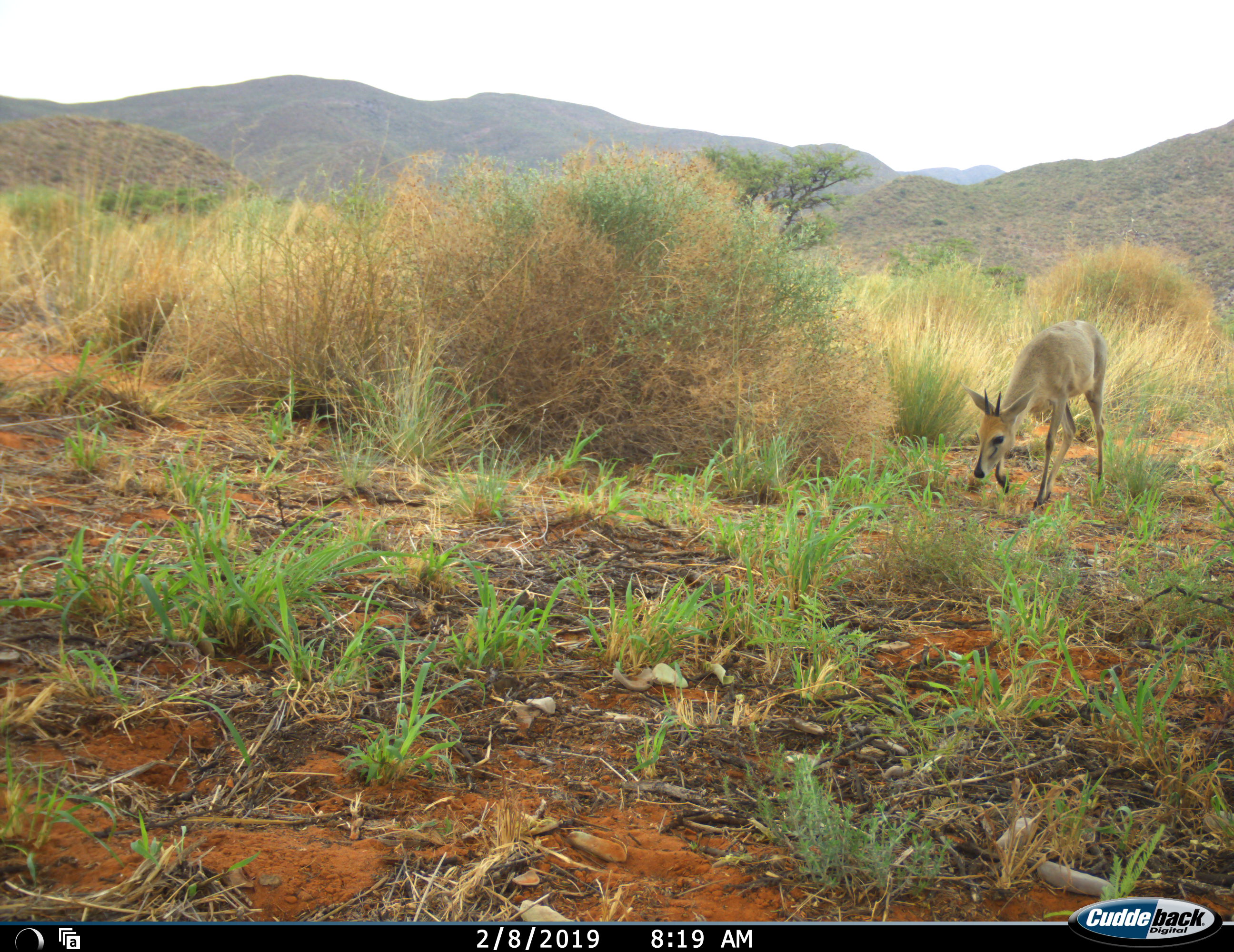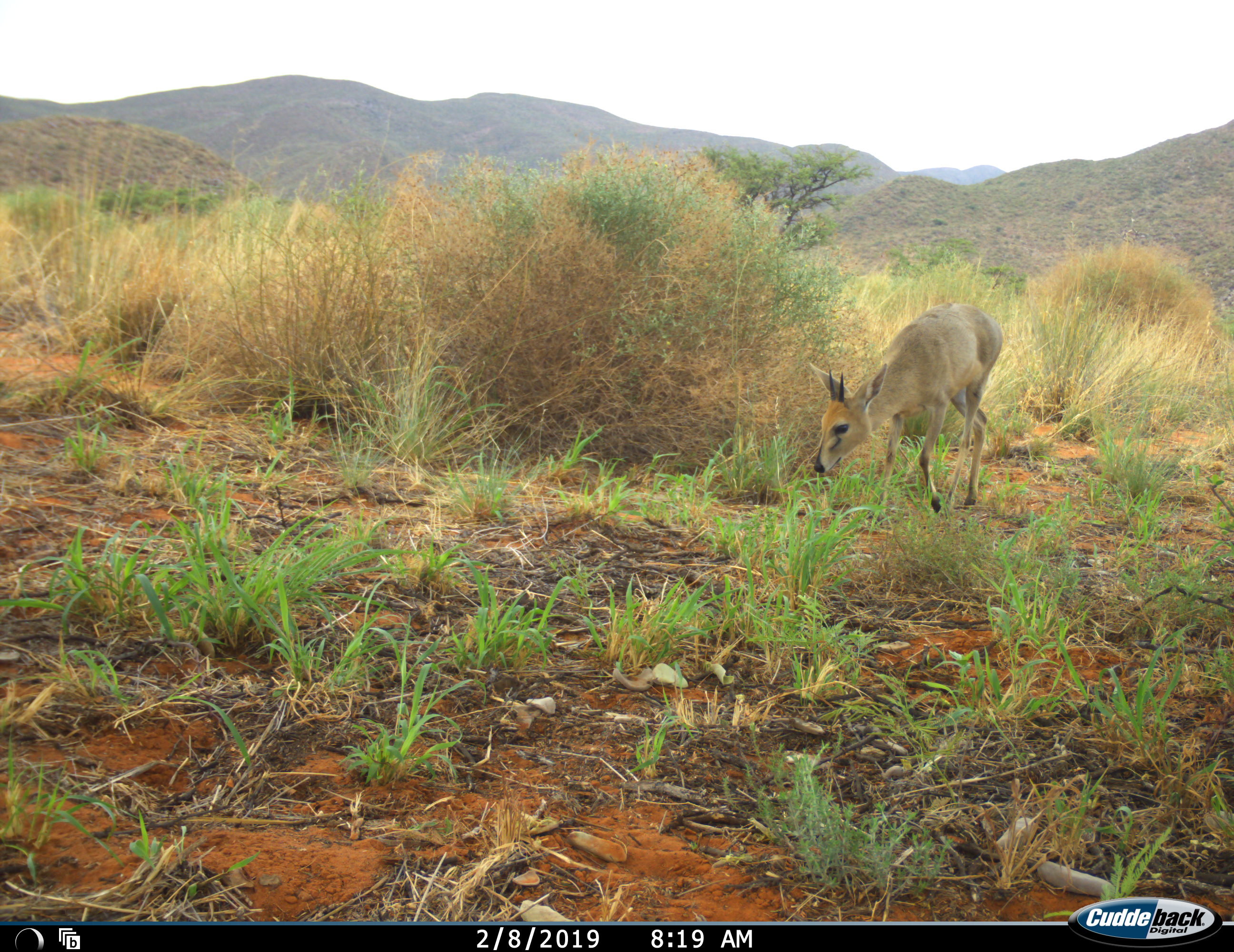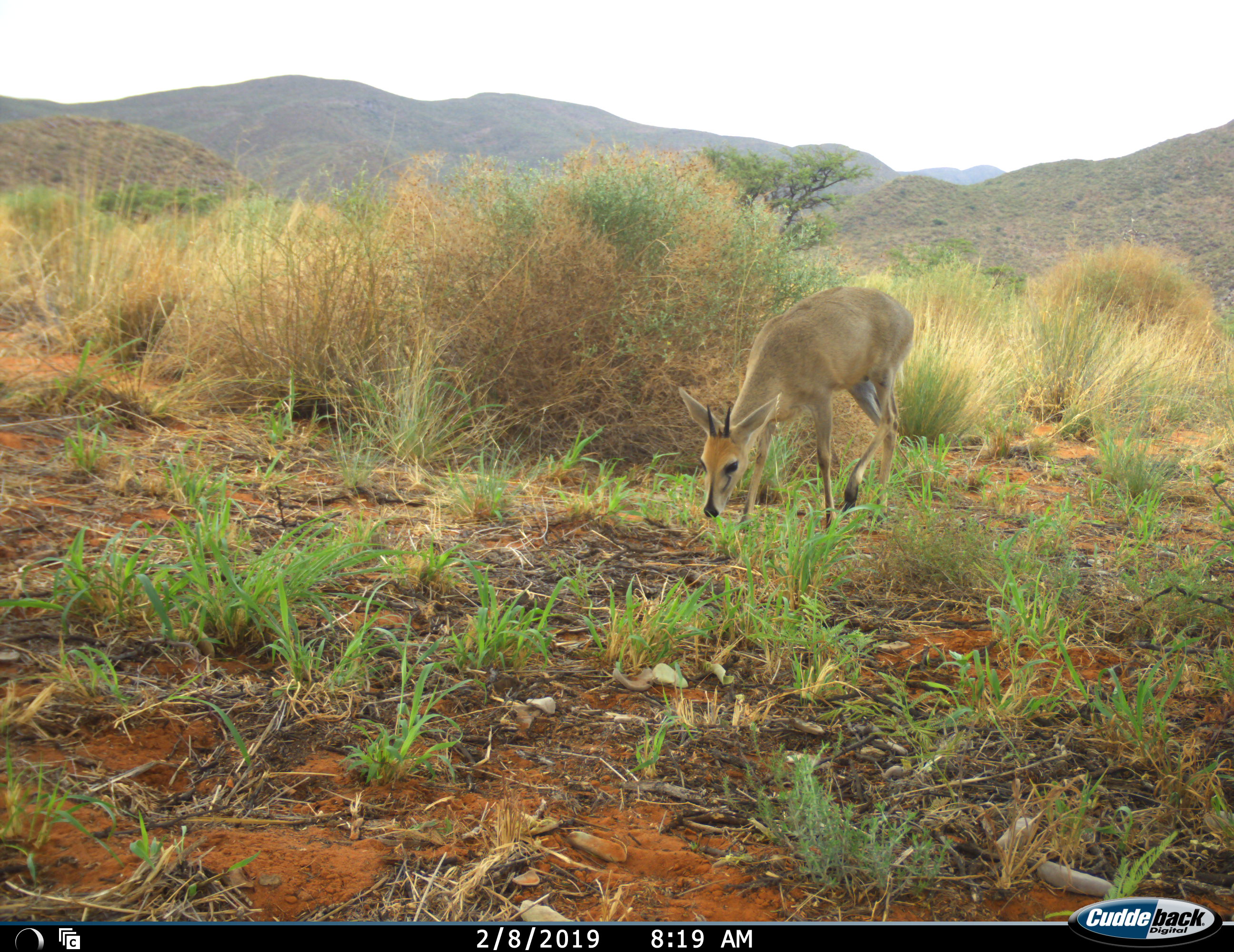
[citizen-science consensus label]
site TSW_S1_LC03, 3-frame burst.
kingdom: Animalia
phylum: Chordata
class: Mammalia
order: Artiodactyla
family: Bovidae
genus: Sylvicapra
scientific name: Sylvicapra grimmia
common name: common duiker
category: duikercommongrey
Duikercommongrey (common duiker) (Sylvicapra grimmia), count 1. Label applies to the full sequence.